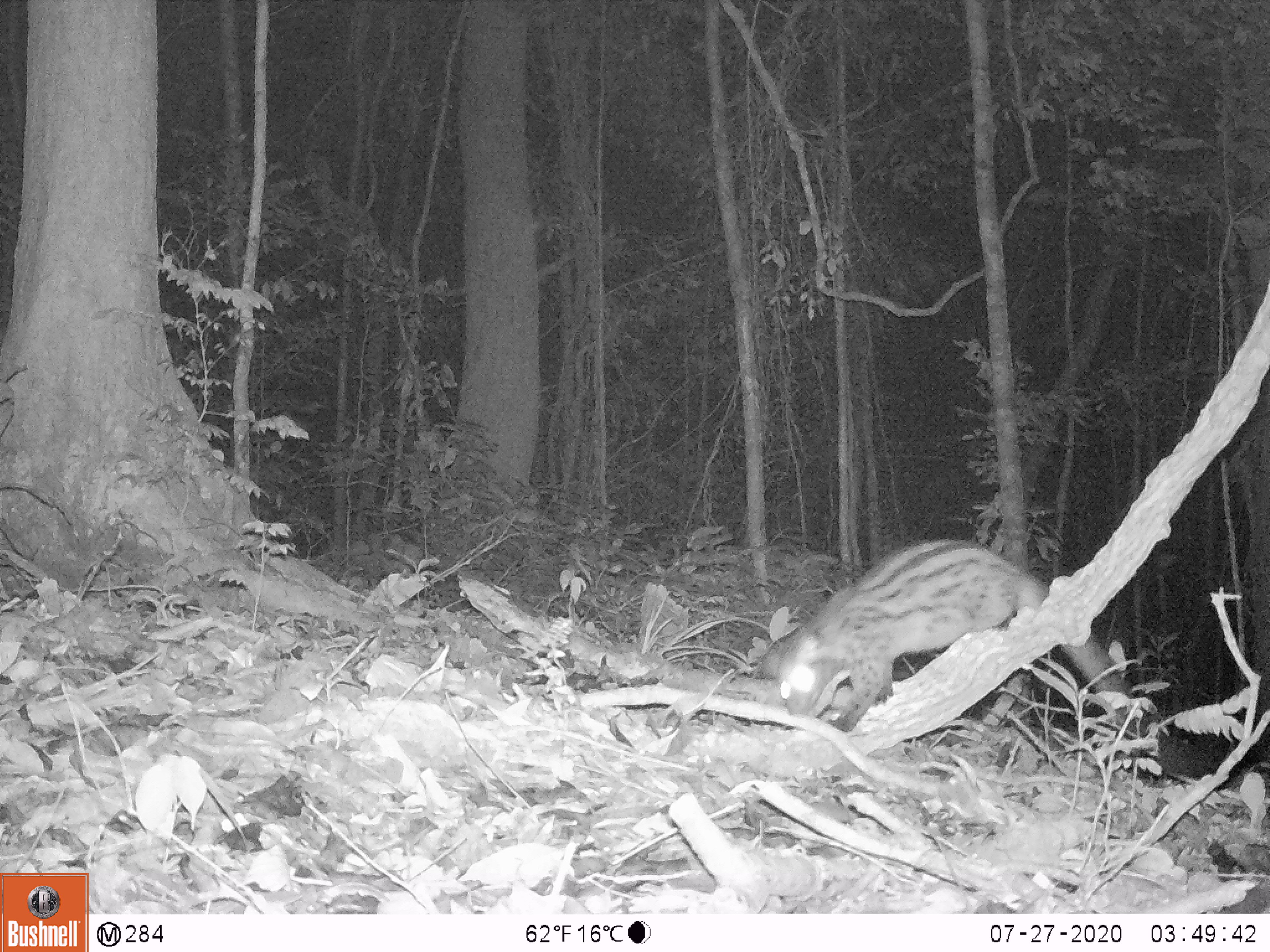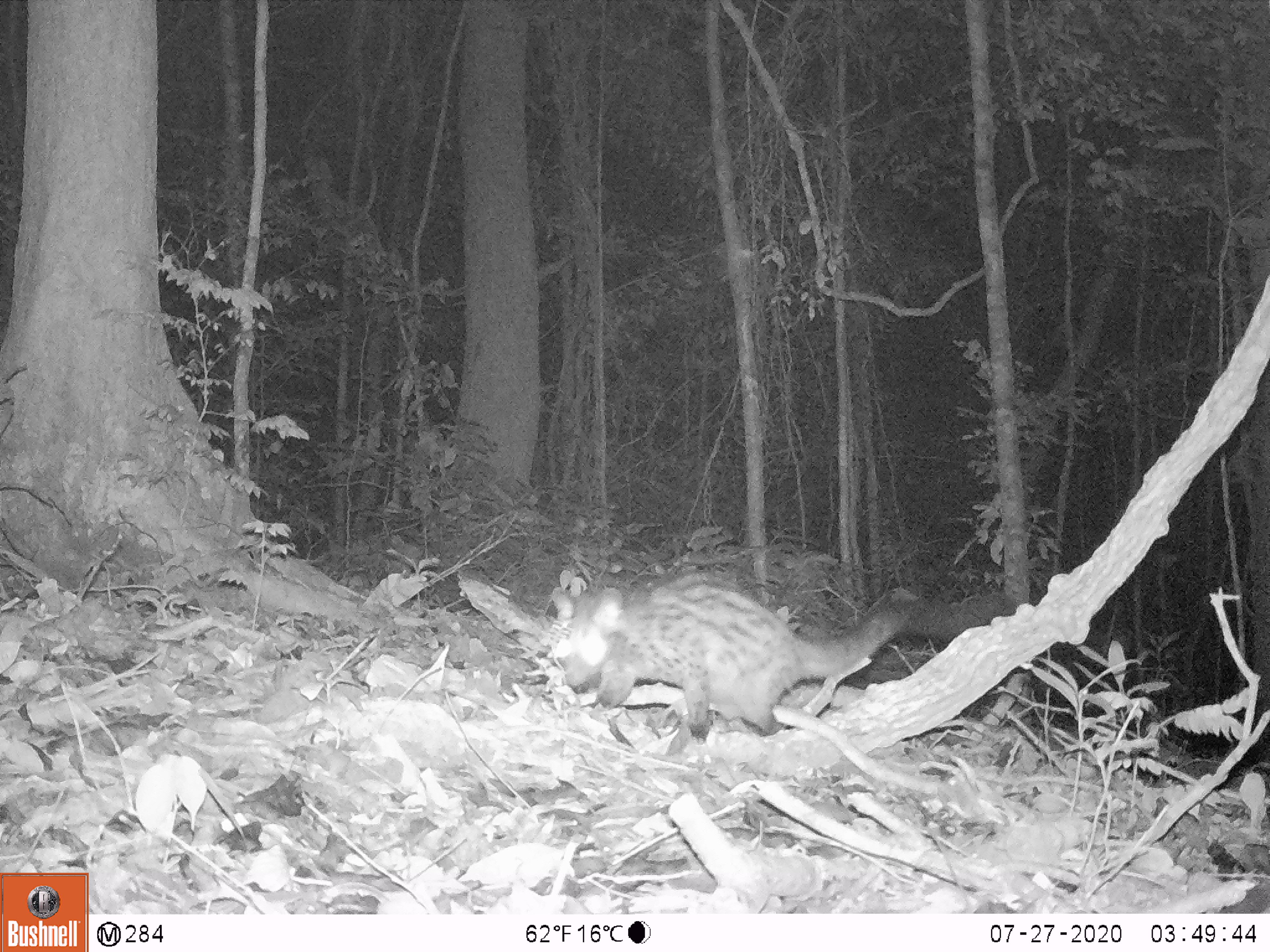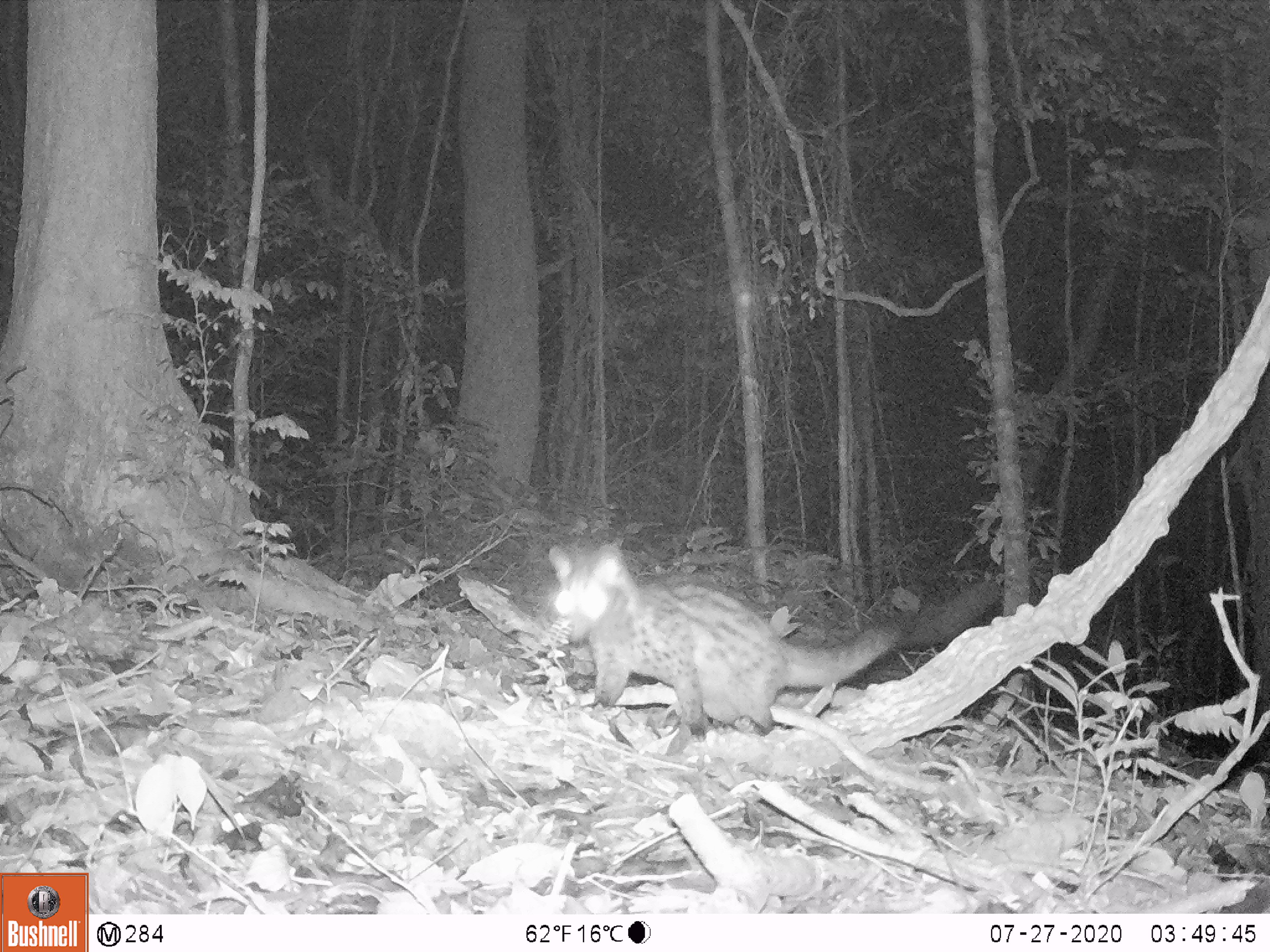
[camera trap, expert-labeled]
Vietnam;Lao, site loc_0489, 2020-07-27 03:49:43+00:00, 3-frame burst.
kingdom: Animalia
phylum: Chordata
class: Mammalia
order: Carnivora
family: Viverridae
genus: Paradoxurus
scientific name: Paradoxurus hermaphroditus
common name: common palm civet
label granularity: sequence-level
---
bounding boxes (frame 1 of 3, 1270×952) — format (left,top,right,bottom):
common palm civet: (757,532,1257,785)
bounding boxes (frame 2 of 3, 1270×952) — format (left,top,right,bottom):
common palm civet: (548,571,1016,742)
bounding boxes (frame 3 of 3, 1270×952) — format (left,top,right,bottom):
common palm civet: (544,523,1042,741)